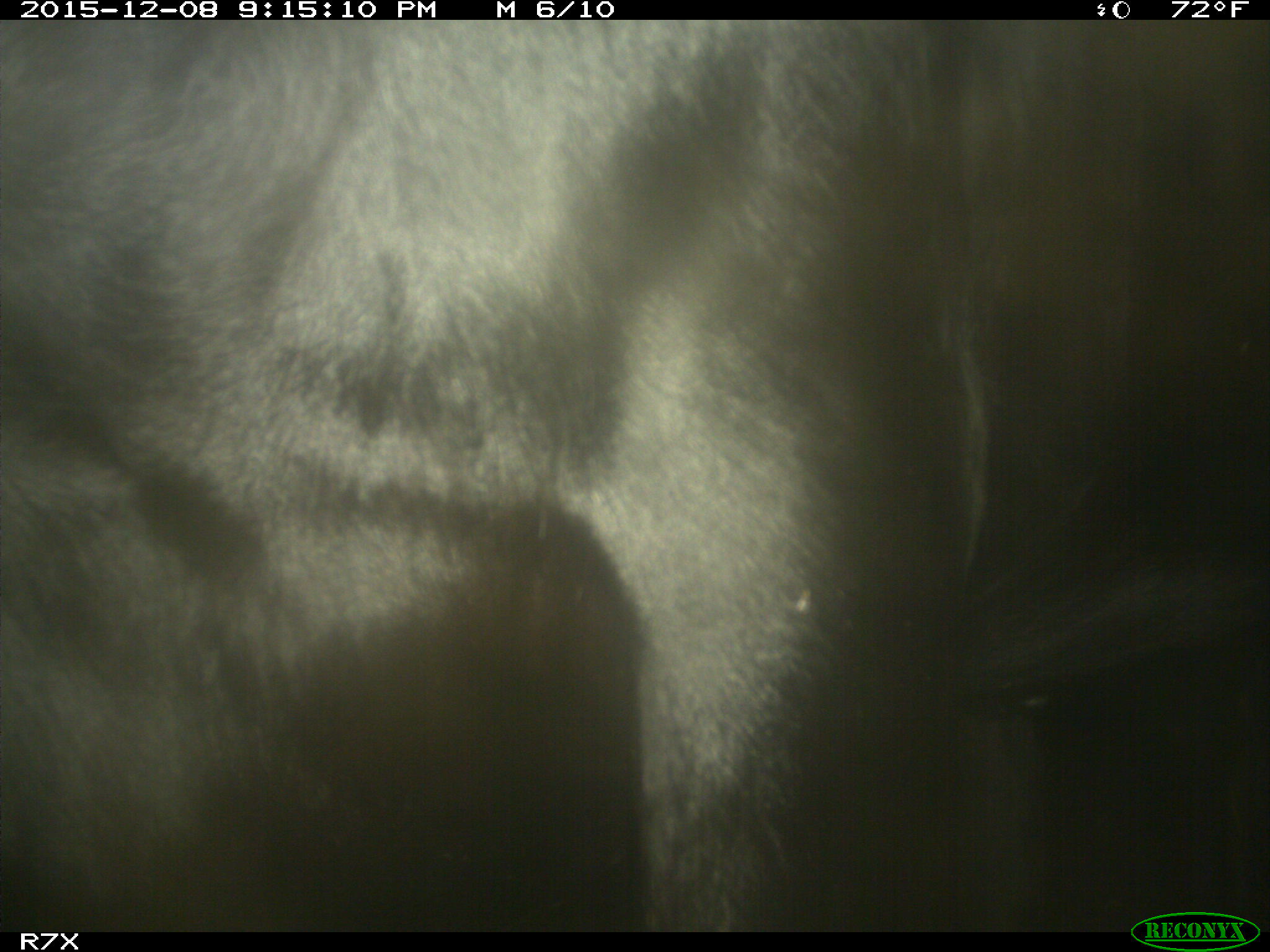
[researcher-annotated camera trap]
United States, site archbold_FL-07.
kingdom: Animalia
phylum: Chordata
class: Mammalia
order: Artiodactyla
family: Bovidae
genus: Bos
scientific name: Bos taurus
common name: domestic cow